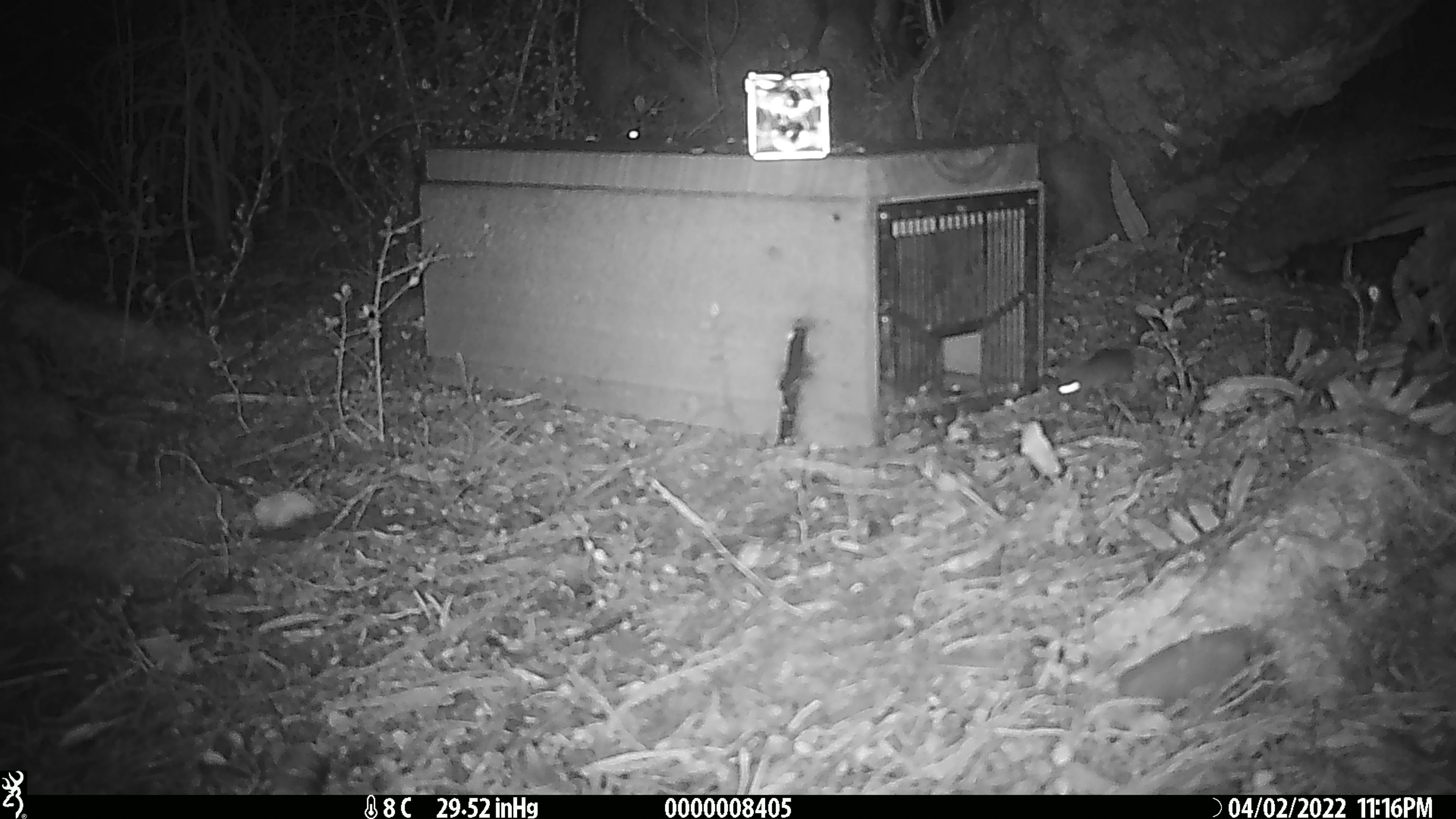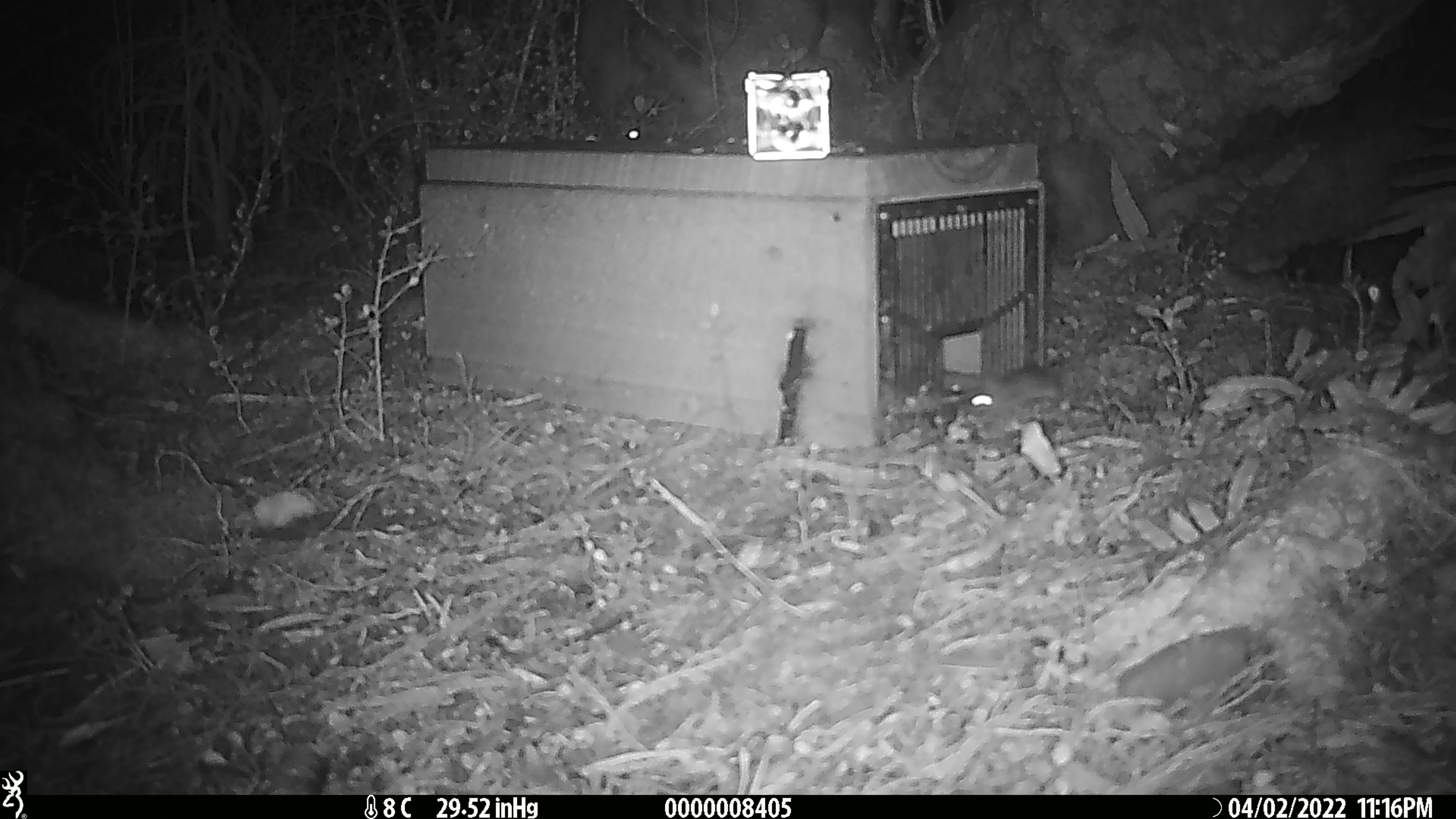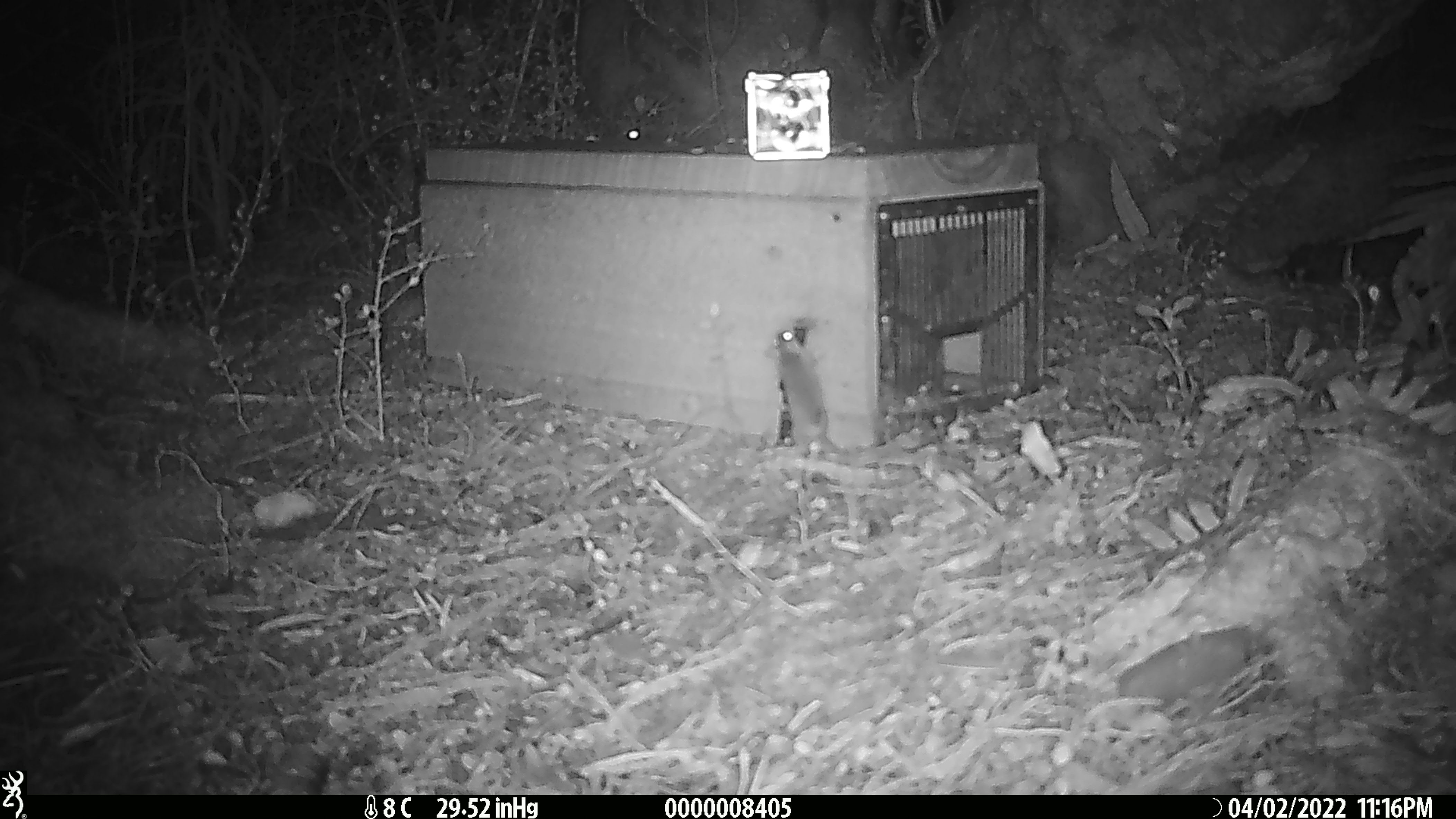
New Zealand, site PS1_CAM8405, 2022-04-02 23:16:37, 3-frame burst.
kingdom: Animalia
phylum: Chordata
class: Mammalia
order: Rodentia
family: Muridae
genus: Mus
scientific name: Mus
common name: mouse